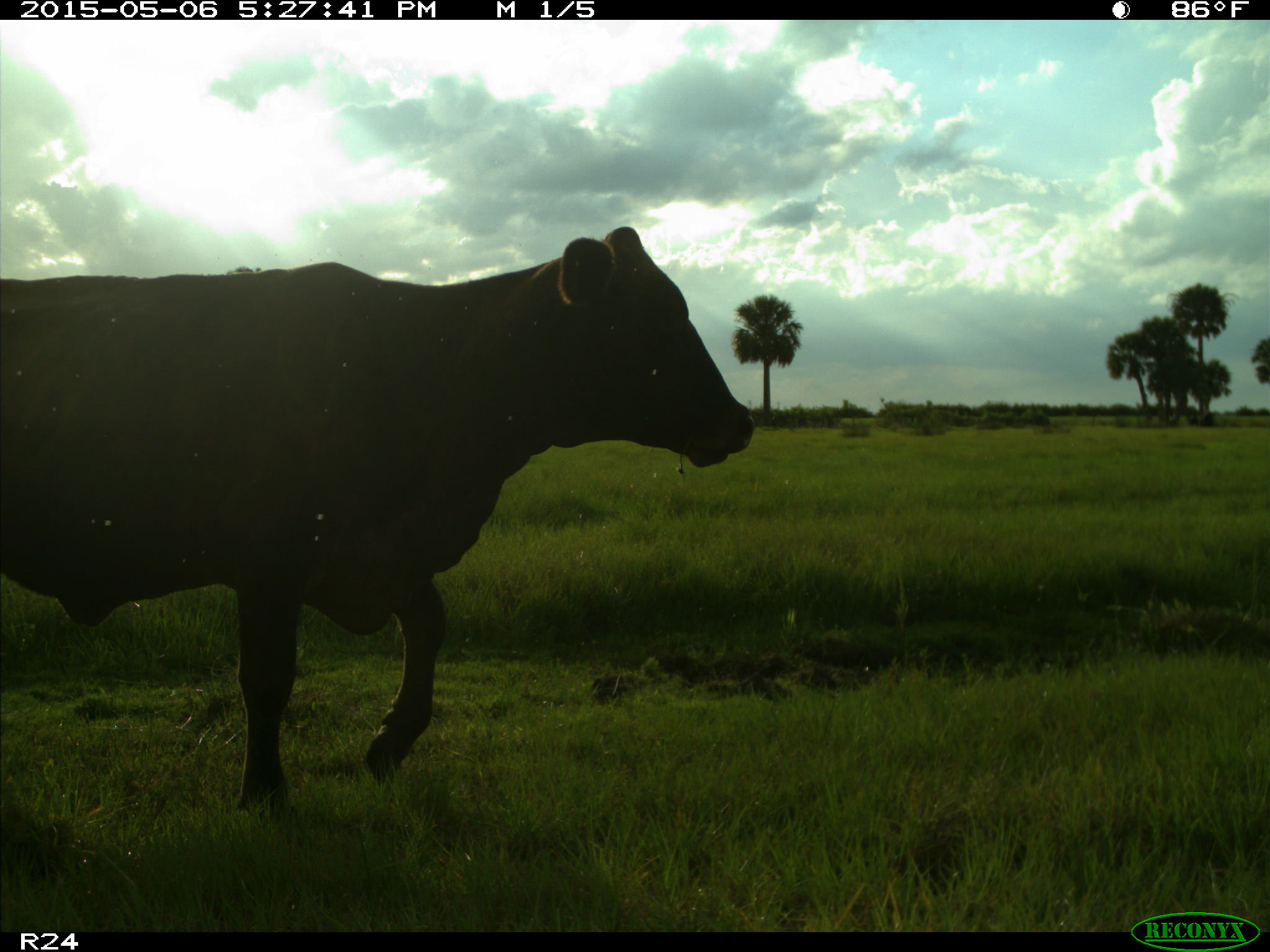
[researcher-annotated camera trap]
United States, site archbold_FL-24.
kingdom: Animalia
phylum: Chordata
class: Mammalia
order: Artiodactyla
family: Bovidae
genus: Bos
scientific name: Bos taurus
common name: domestic cow